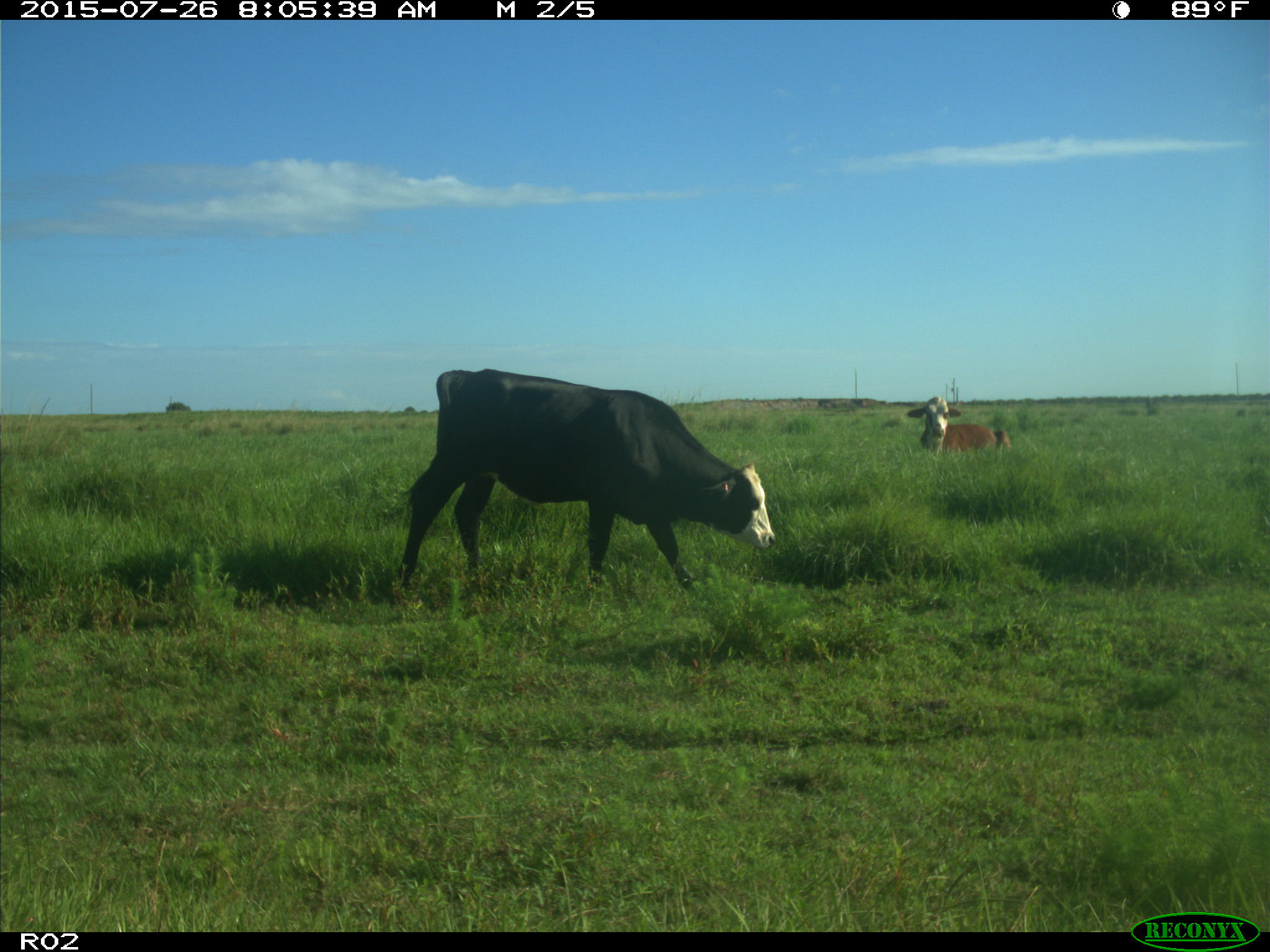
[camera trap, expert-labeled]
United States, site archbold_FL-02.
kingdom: Animalia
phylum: Chordata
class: Mammalia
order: Artiodactyla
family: Bovidae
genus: Bos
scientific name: Bos taurus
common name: domestic cow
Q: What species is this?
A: Bos taurus (domestic cow).